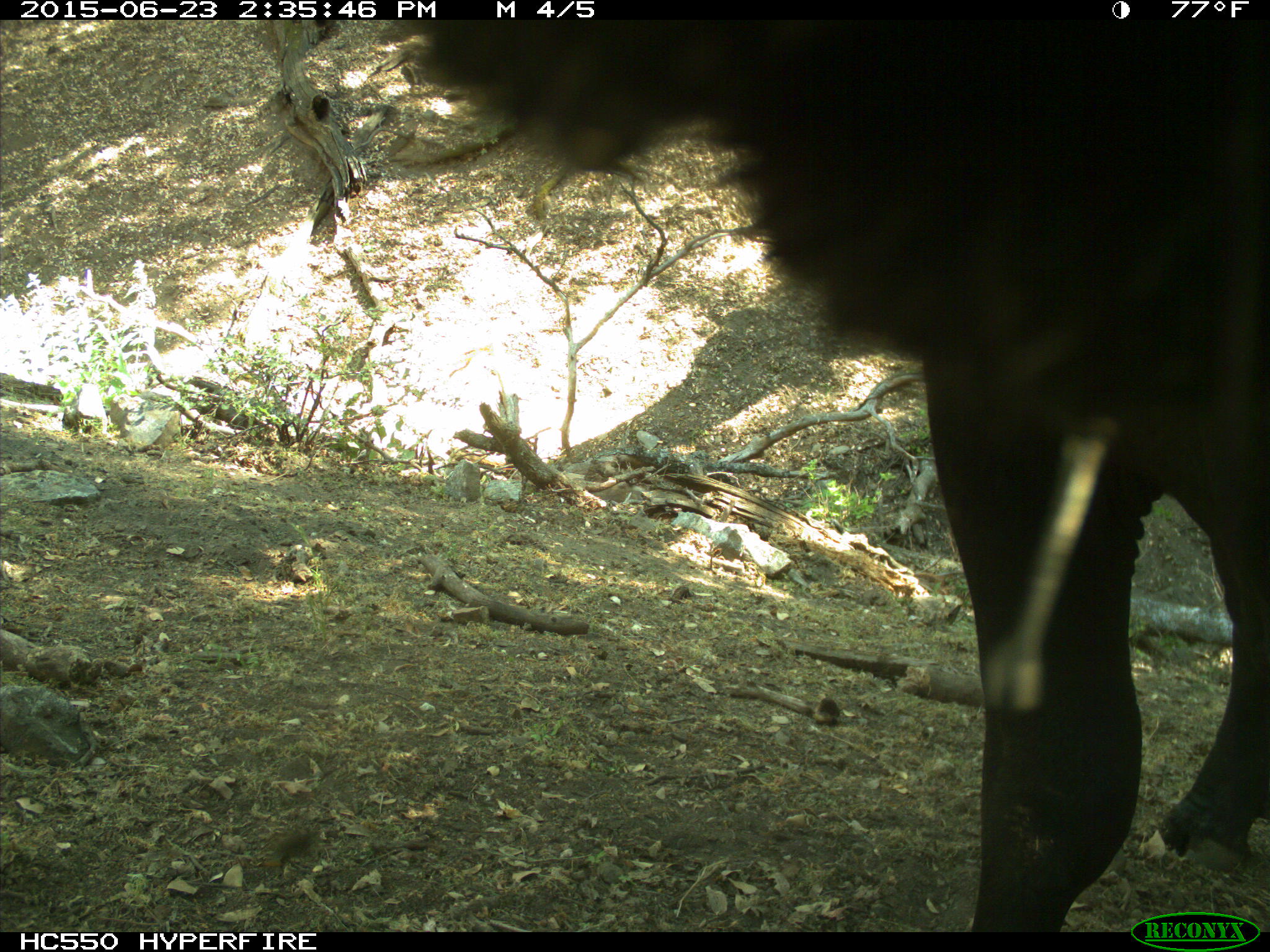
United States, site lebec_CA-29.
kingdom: Animalia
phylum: Chordata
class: Mammalia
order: Artiodactyla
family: Bovidae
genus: Bos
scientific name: Bos taurus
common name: domestic cow